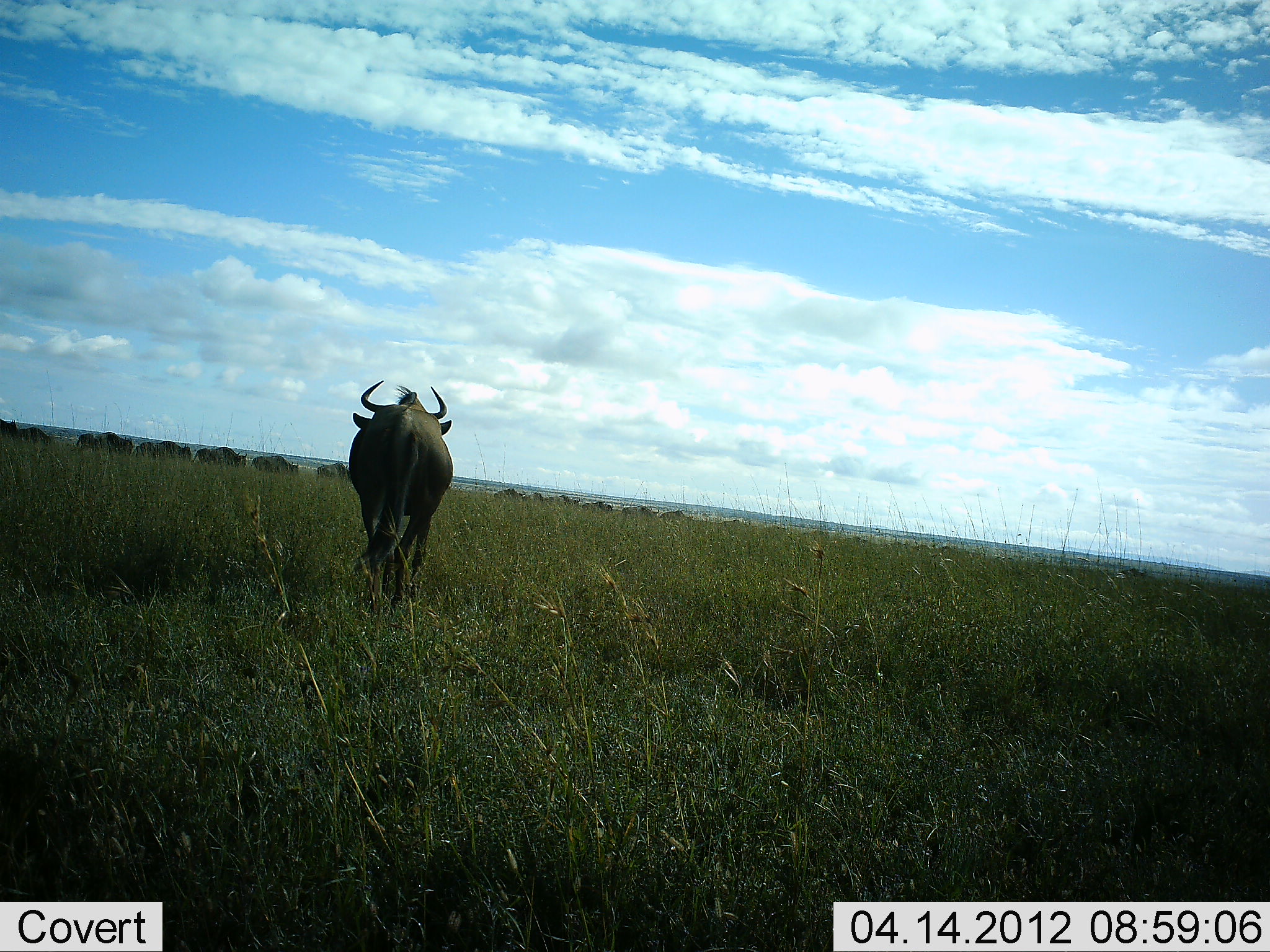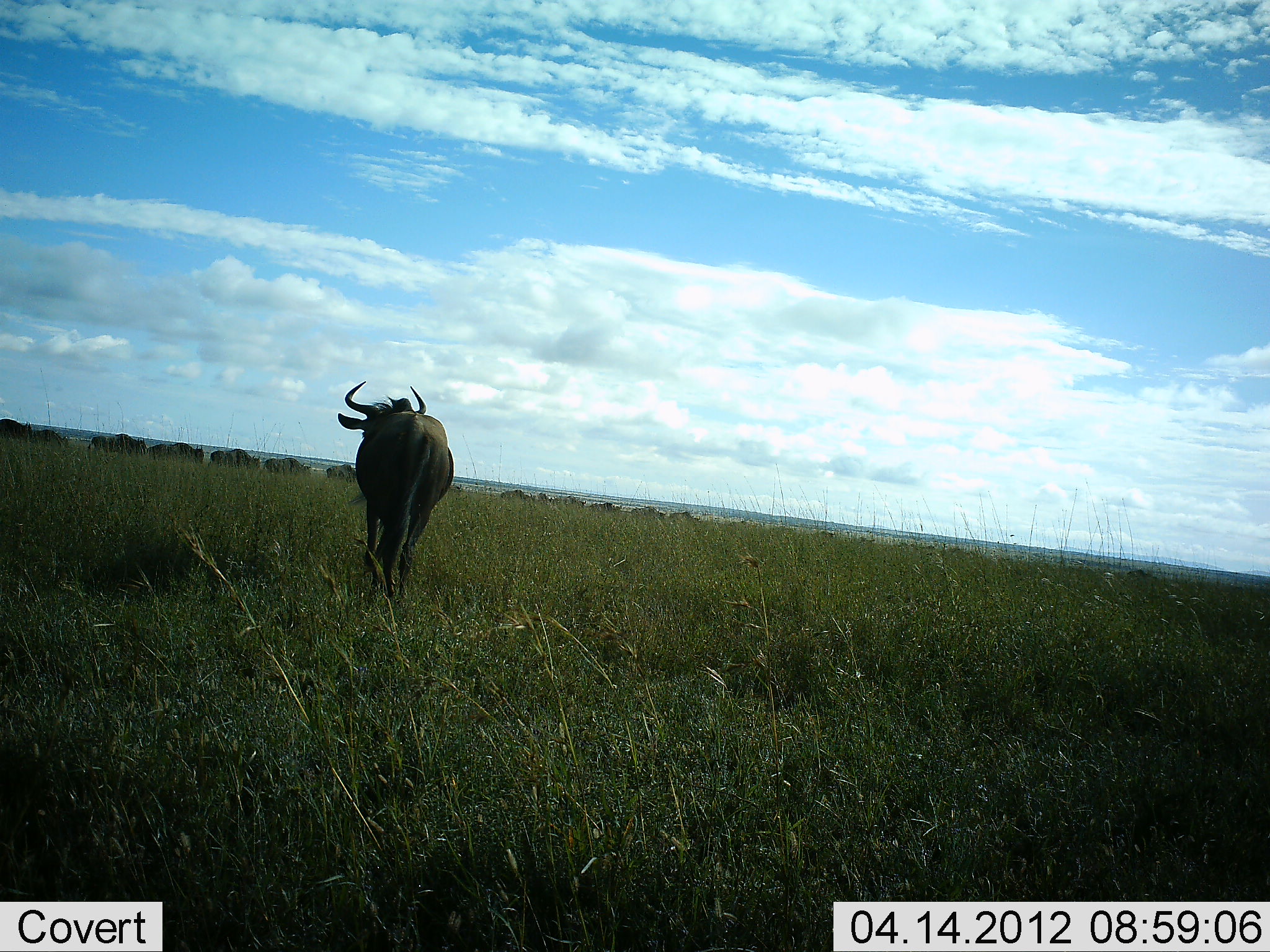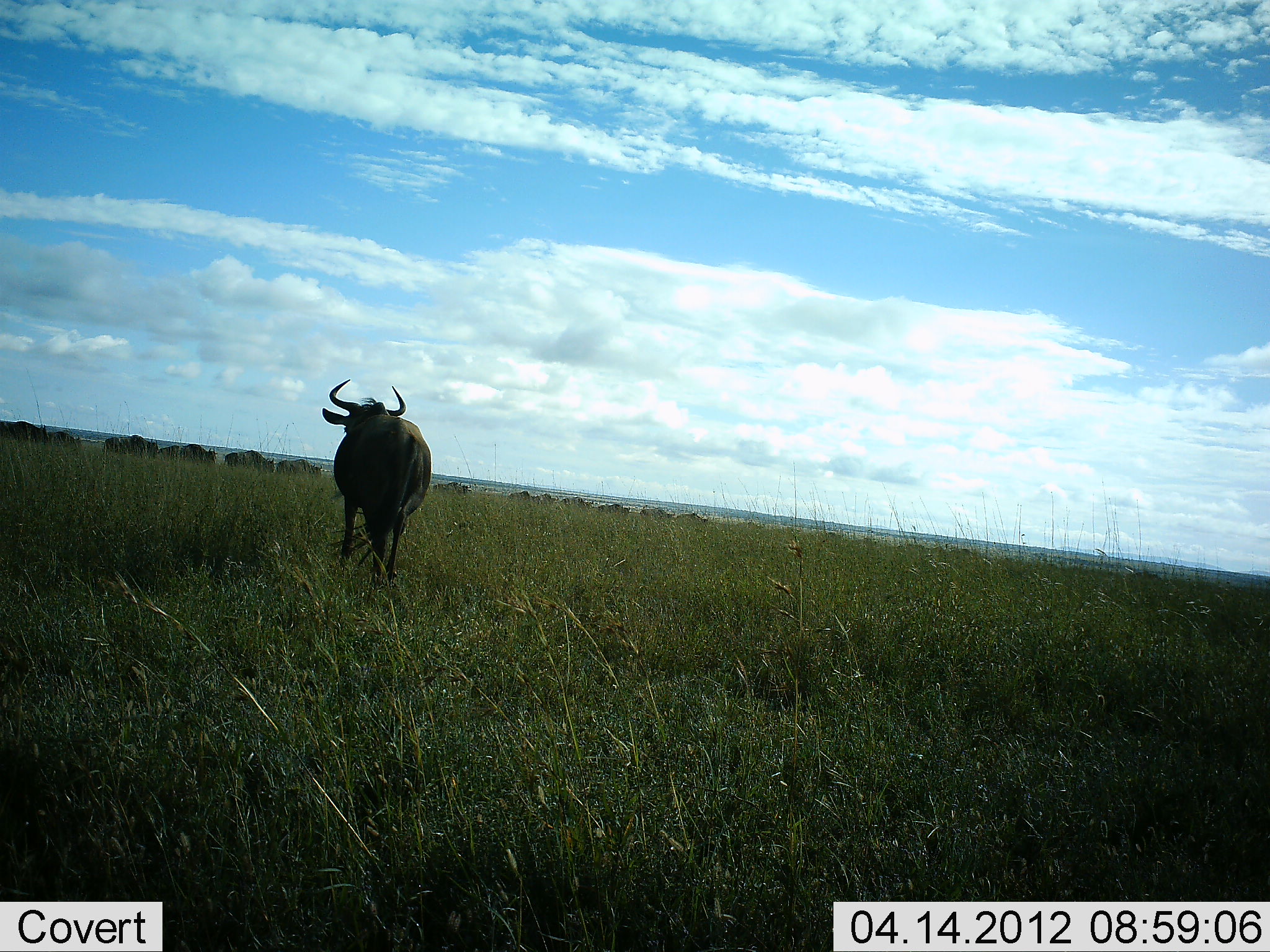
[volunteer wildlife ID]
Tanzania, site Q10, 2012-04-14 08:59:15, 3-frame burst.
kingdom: Animalia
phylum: Chordata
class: Mammalia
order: Artiodactyla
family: Bovidae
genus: Connochaetes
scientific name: Connochaetes taurinus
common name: blue wildebeest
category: wildebeest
Wildebeest (blue wildebeest) (Connochaetes taurinus), count 11-50. Behavior (volunteer vote fractions): standing 19%, resting 0%, moving 81%, interacting 0%. Young present (vote fraction): 0%. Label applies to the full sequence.